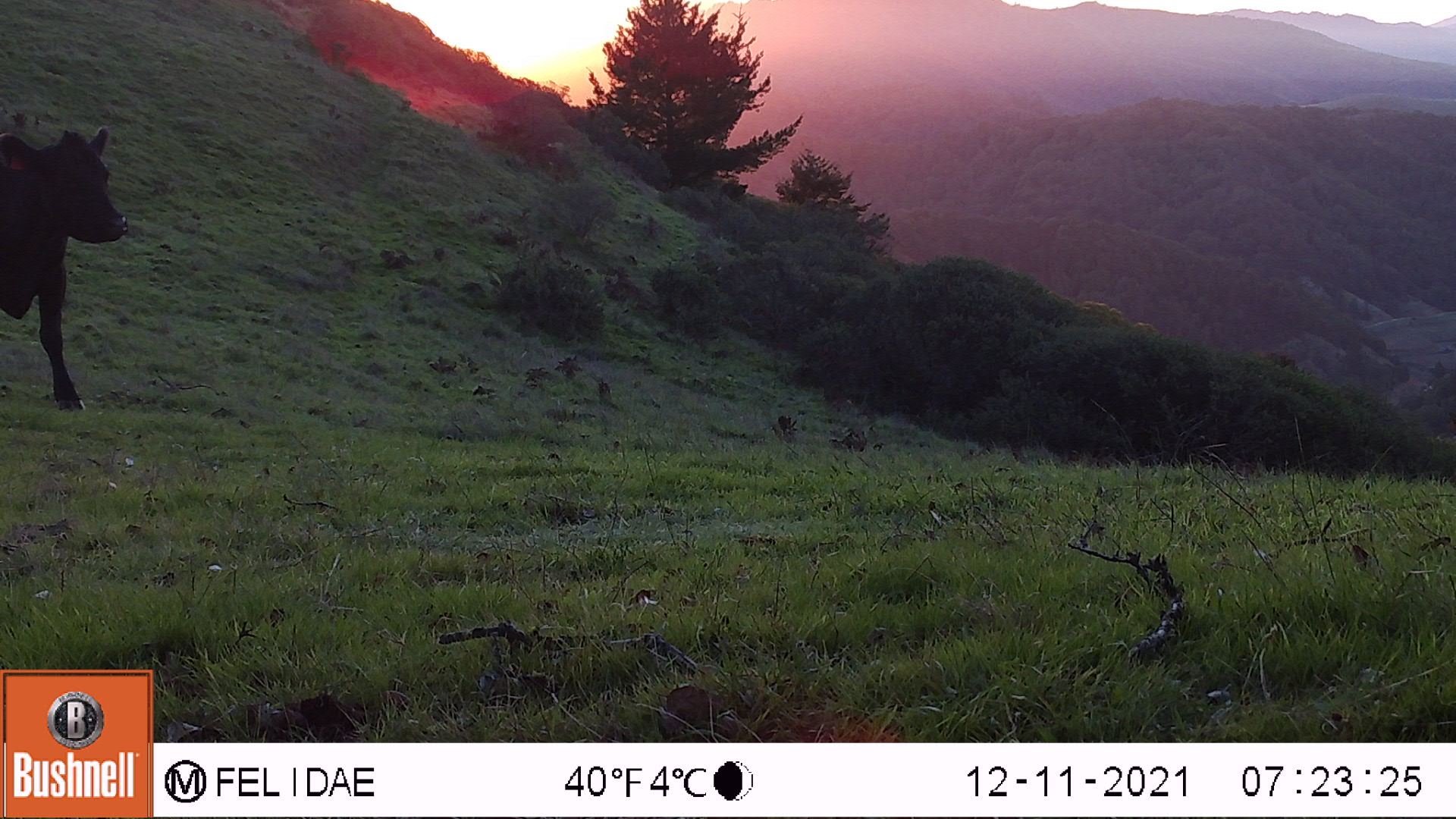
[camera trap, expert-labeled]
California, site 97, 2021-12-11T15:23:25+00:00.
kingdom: Animalia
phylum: Chordata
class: Mammalia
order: Artiodactyla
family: Bovidae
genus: Bos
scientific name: Bos taurus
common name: domestic cattle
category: cattle